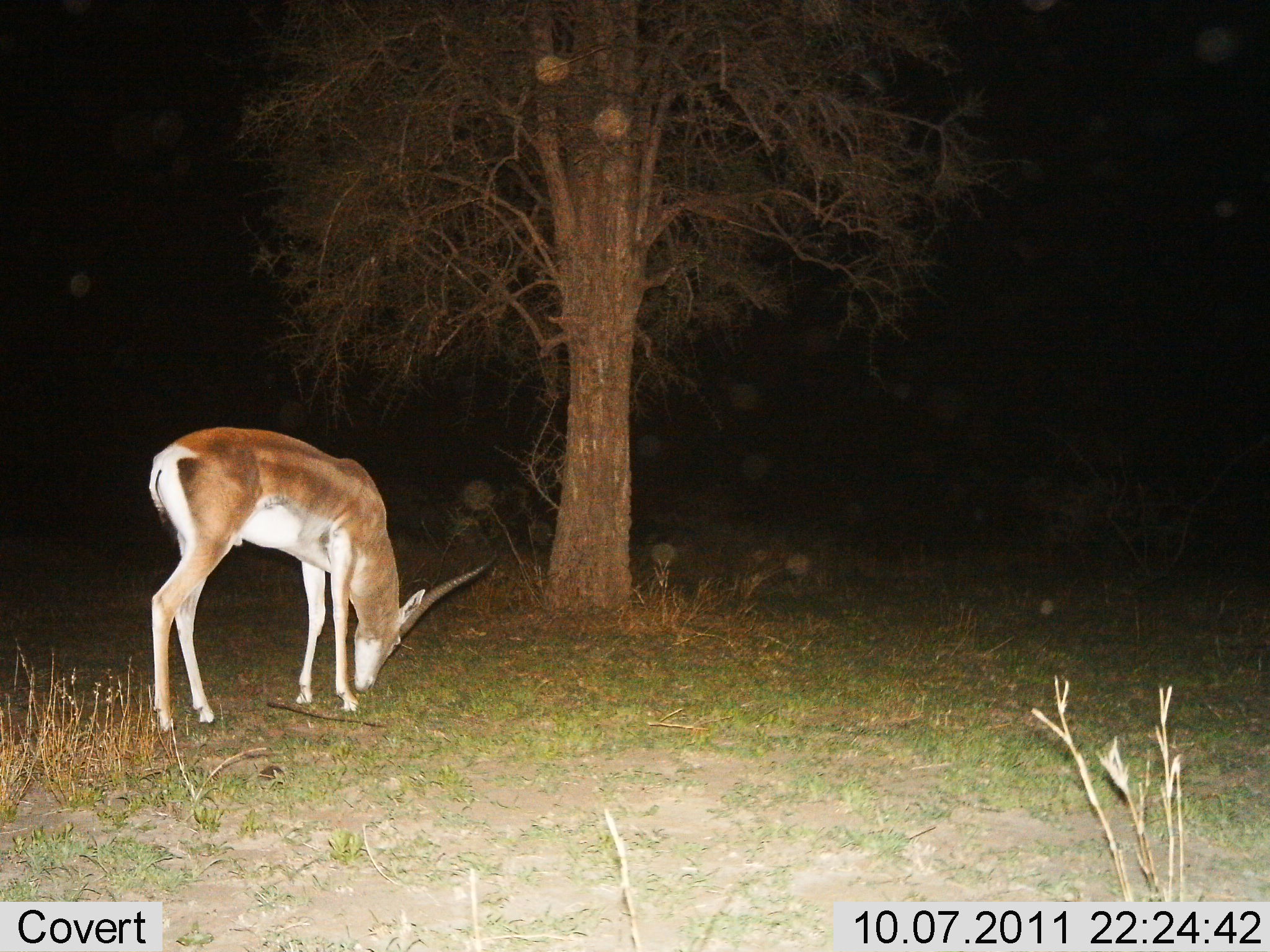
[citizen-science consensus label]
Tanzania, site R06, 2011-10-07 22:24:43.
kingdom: Animalia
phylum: Chordata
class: Mammalia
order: Artiodactyla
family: Bovidae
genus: Nanger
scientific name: Nanger granti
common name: grant's gazelle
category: gazellegrants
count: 1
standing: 8%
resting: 0%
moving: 0%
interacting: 0%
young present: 0%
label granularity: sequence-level